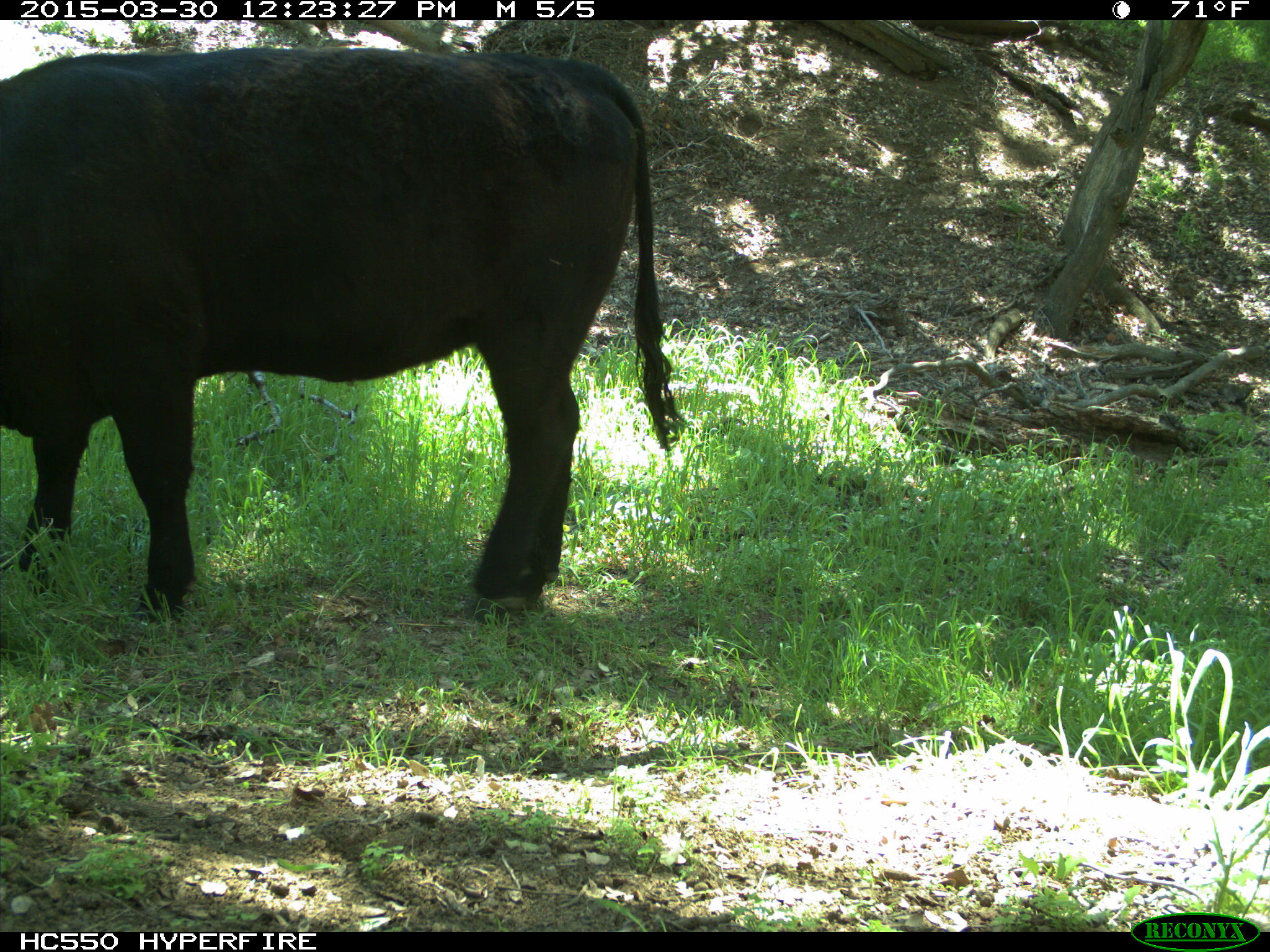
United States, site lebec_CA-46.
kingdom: Animalia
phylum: Chordata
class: Mammalia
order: Artiodactyla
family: Bovidae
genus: Bos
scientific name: Bos taurus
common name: domestic cow